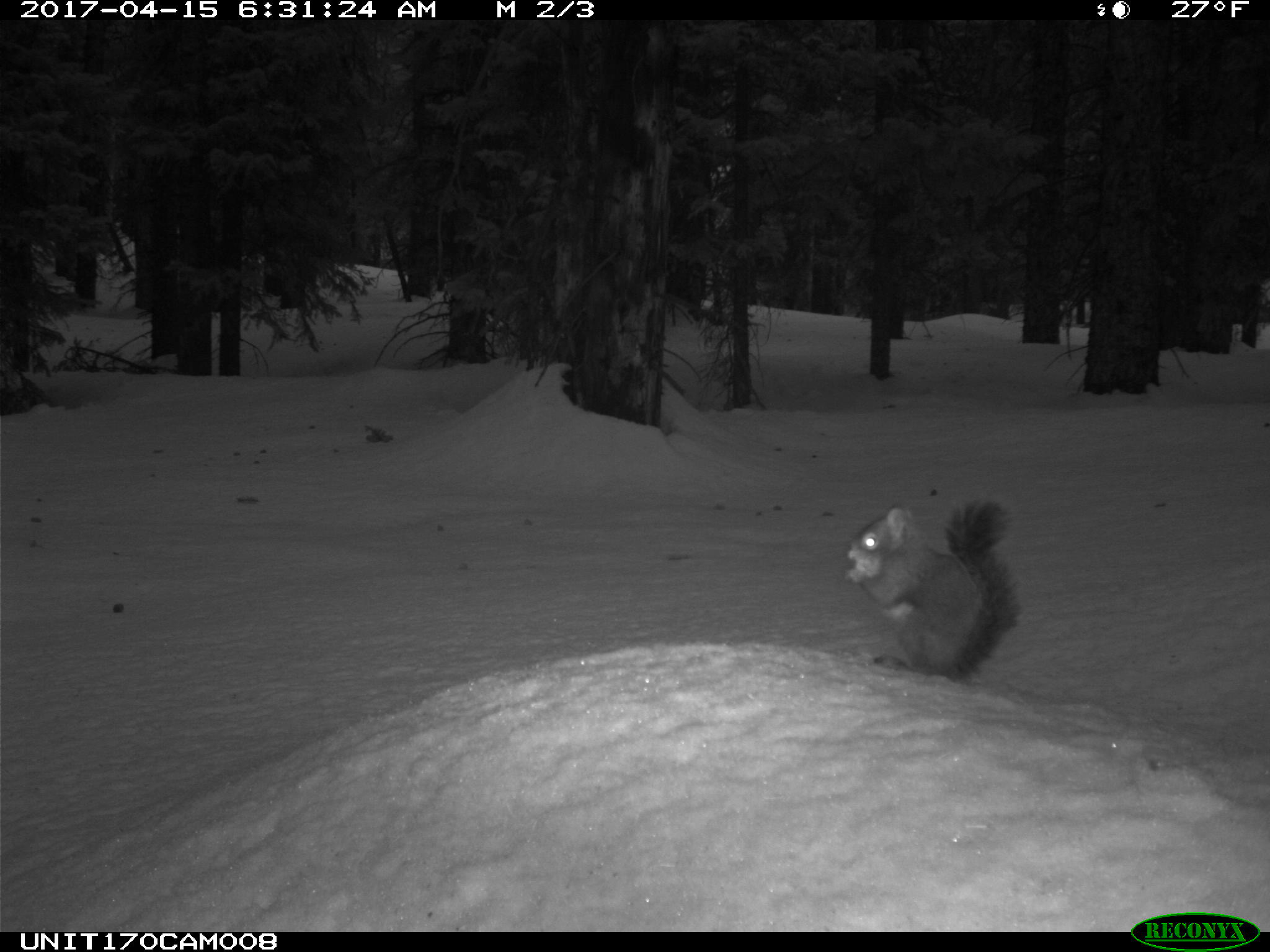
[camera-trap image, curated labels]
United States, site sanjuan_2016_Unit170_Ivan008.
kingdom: Animalia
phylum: Chordata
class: Mammalia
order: Rodentia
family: Sciuridae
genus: Tamiasciurus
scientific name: Tamiasciurus hudsonicus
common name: american red squirrel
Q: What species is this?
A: Tamiasciurus hudsonicus (american red squirrel).